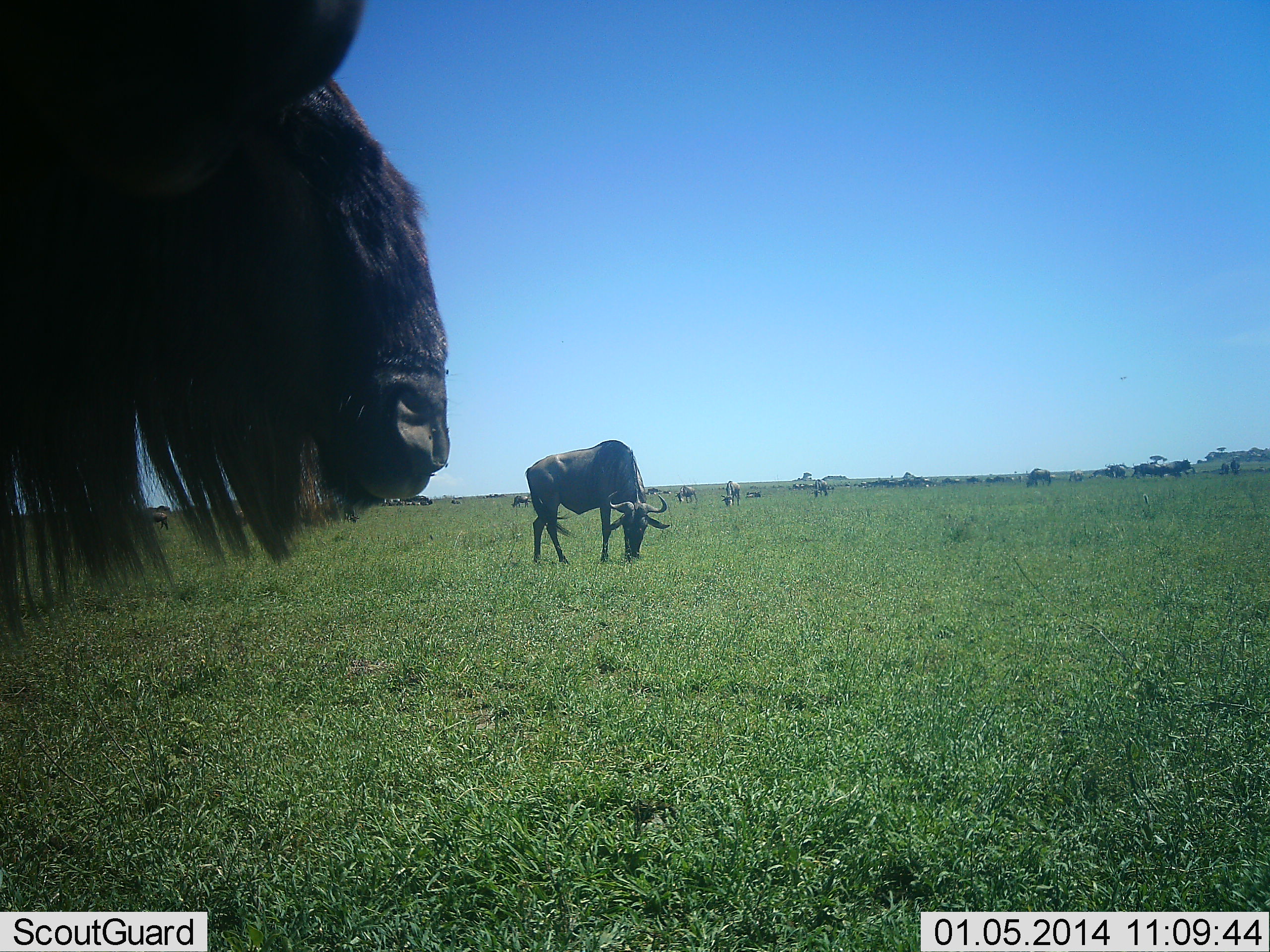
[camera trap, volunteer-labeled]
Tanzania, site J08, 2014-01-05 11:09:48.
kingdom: Animalia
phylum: Chordata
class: Mammalia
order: Artiodactyla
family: Bovidae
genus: Connochaetes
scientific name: Connochaetes taurinus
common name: blue wildebeest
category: wildebeest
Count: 11-50.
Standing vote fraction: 90%.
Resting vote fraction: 10%.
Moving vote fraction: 0%.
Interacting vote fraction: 0%.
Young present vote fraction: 0%.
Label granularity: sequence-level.